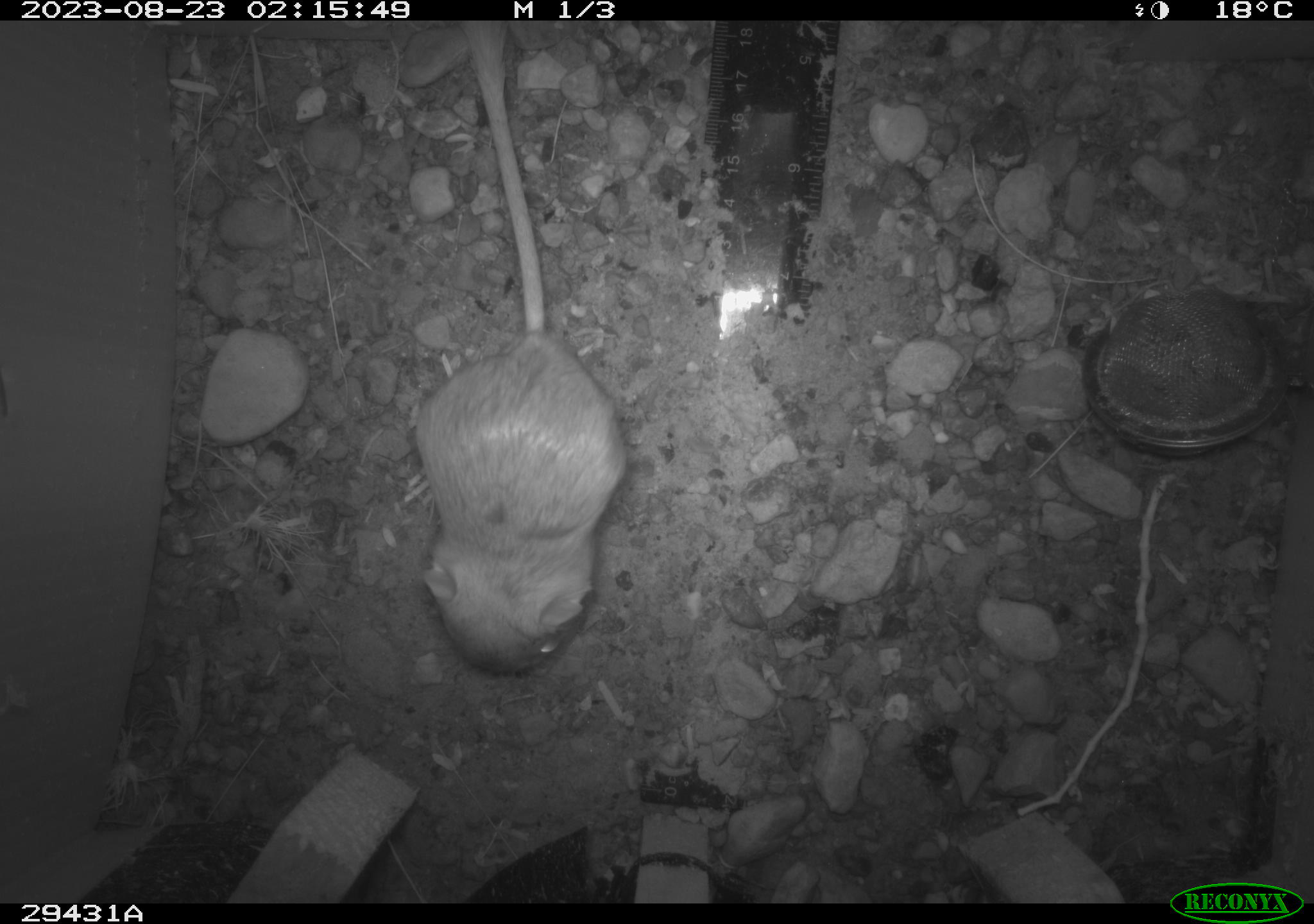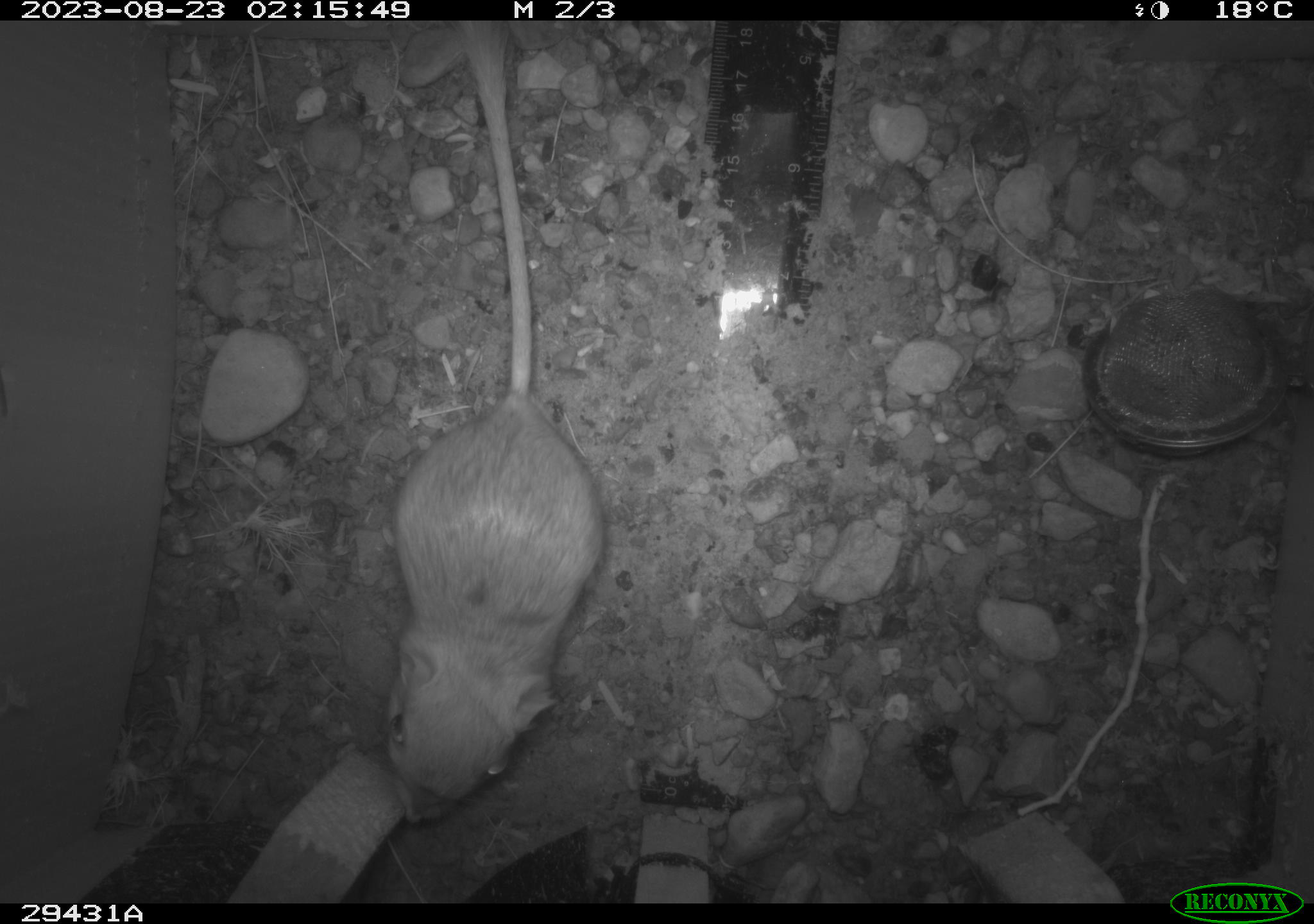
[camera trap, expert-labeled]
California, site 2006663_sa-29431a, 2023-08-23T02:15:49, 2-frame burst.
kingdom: Animalia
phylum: Chordata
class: Mammalia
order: Rodentia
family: Heteromyidae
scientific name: Heteromyidae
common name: kangaroo rats and pocket mice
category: heteromyidae family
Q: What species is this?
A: Heteromyidae family (kangaroo rats and pocket mice) (Heteromyidae).